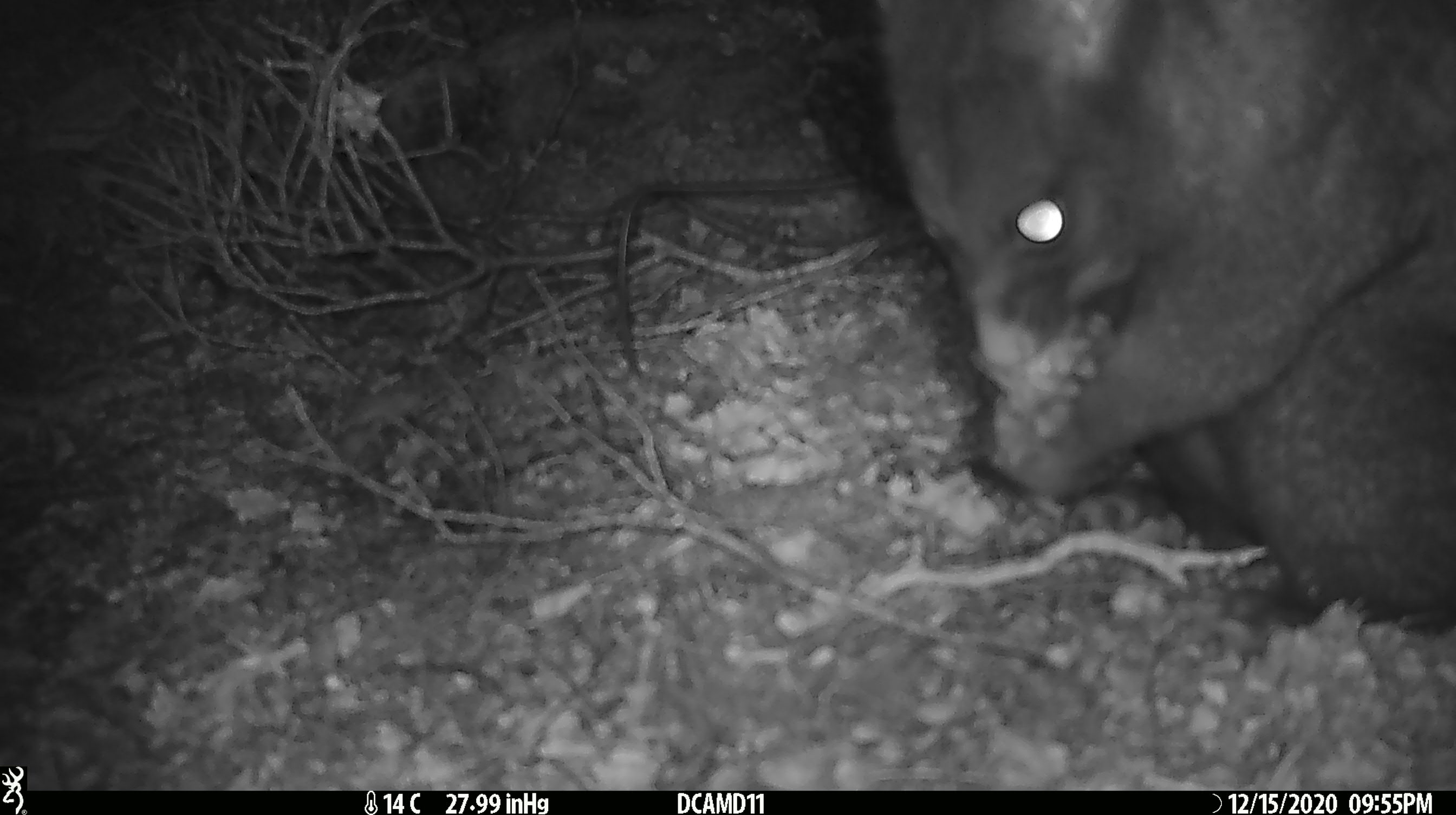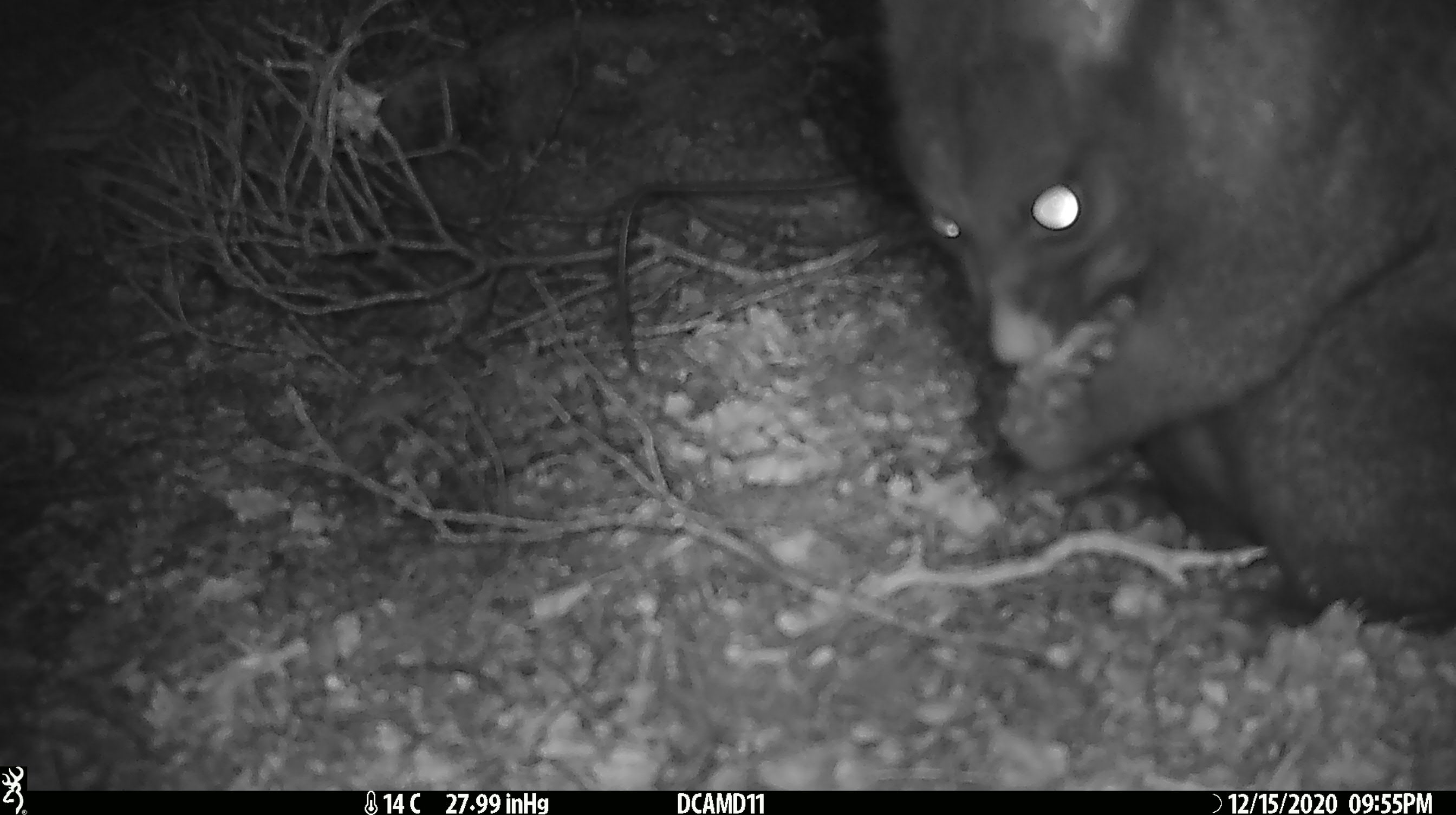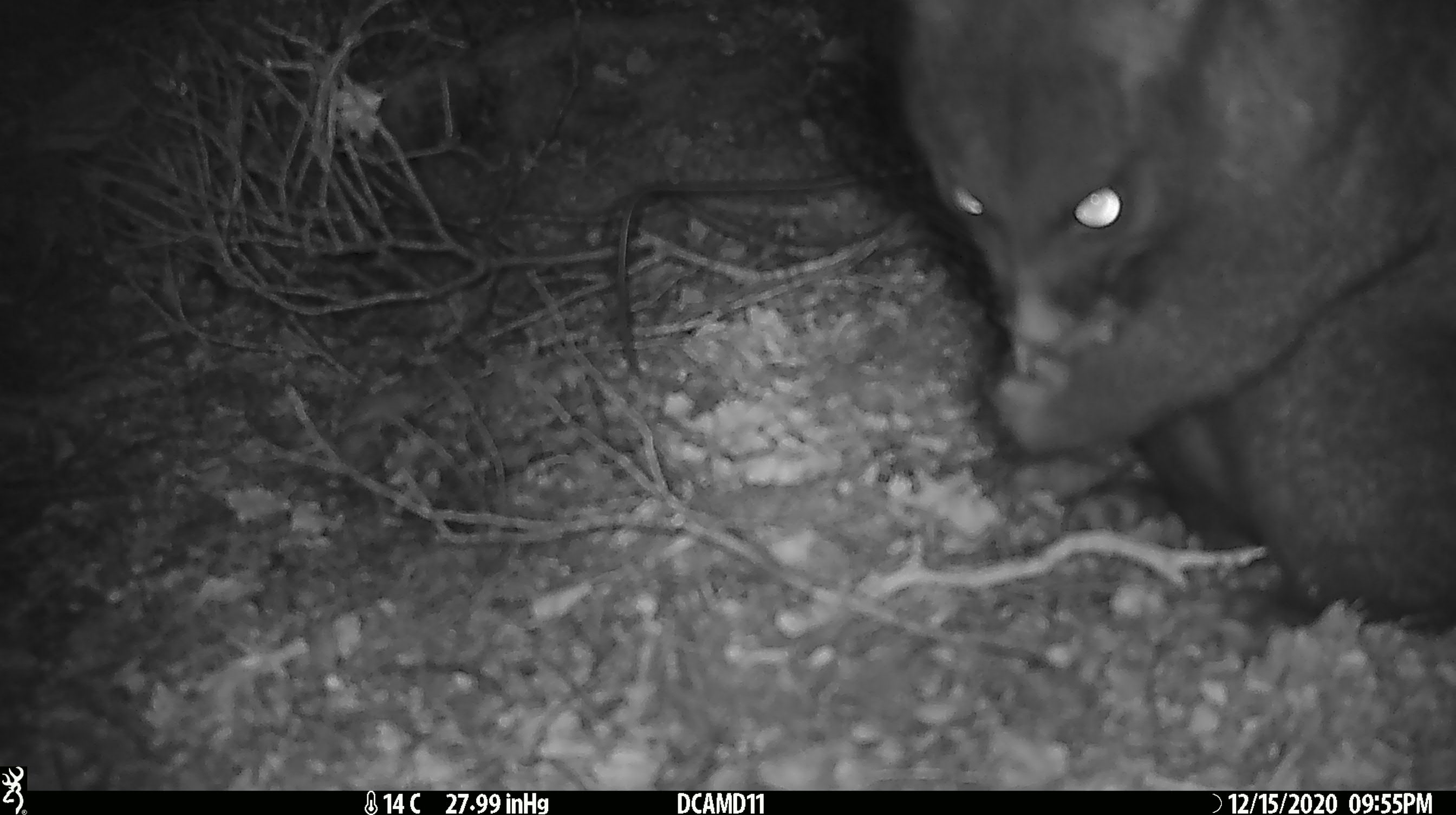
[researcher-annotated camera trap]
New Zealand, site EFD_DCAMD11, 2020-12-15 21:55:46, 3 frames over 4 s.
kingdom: Animalia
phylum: Chordata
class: Mammalia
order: Diprotodontia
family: Phalangeridae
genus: Trichosurus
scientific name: Trichosurus vulpecula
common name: common brushtail possum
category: possum